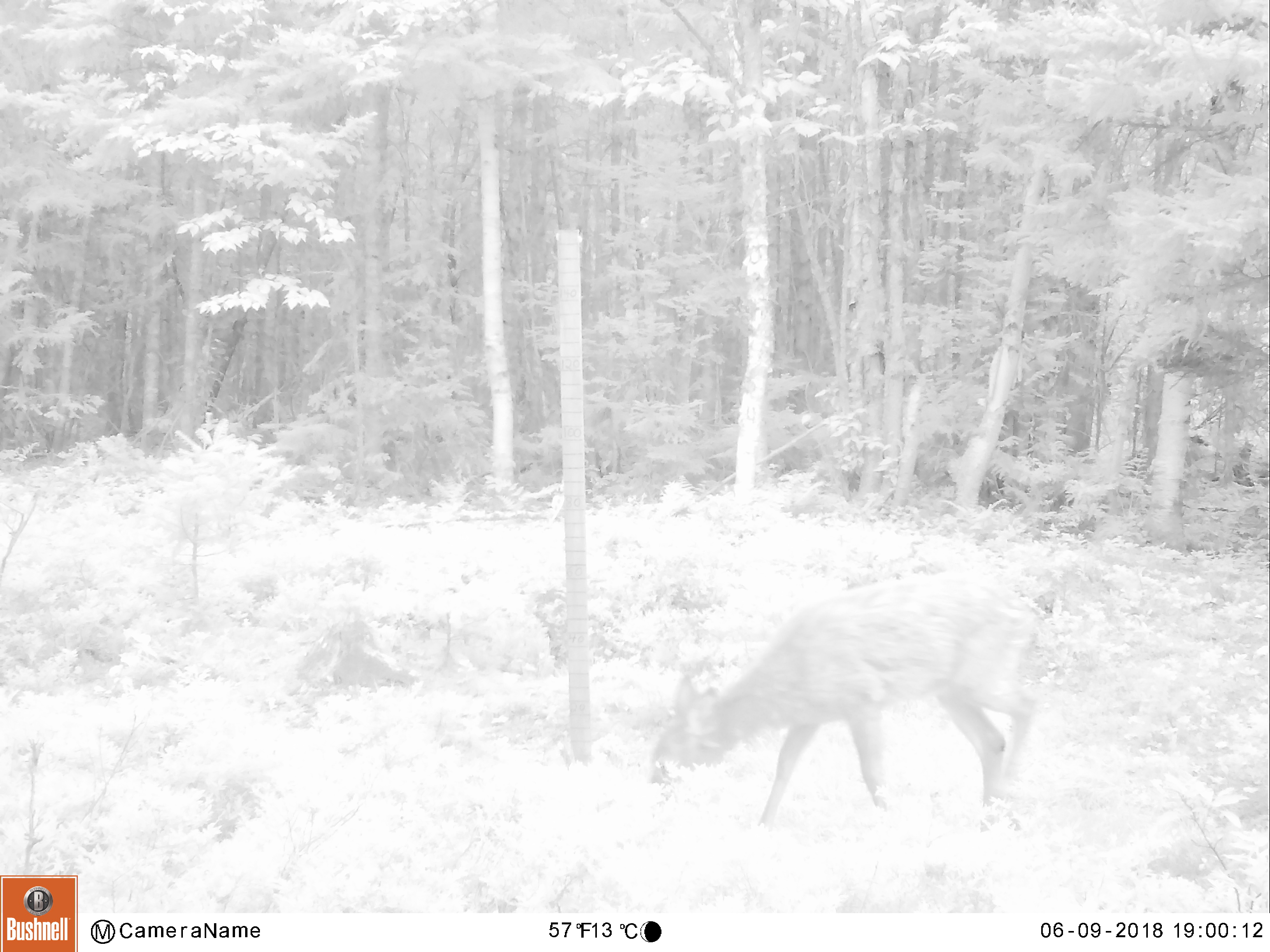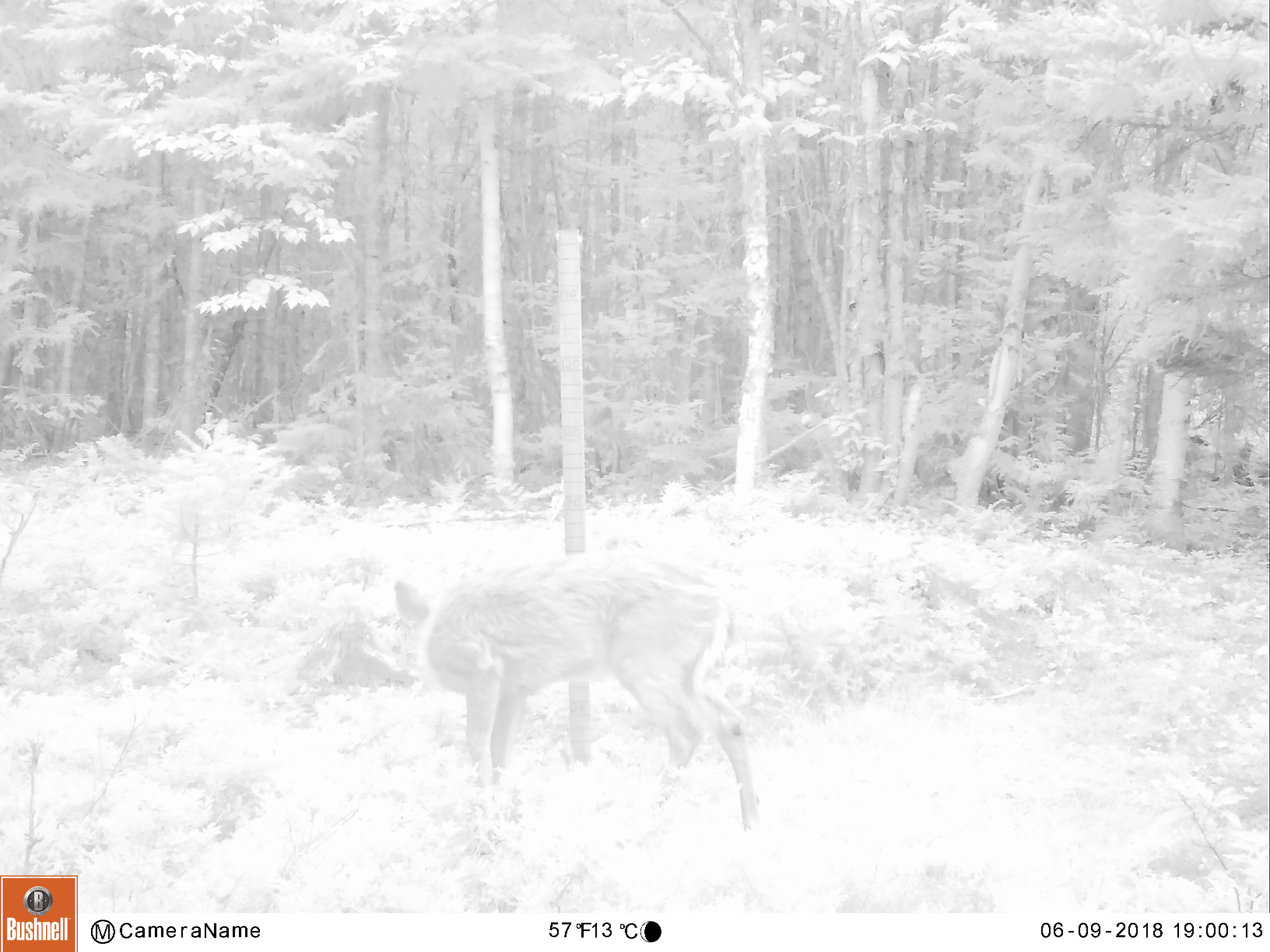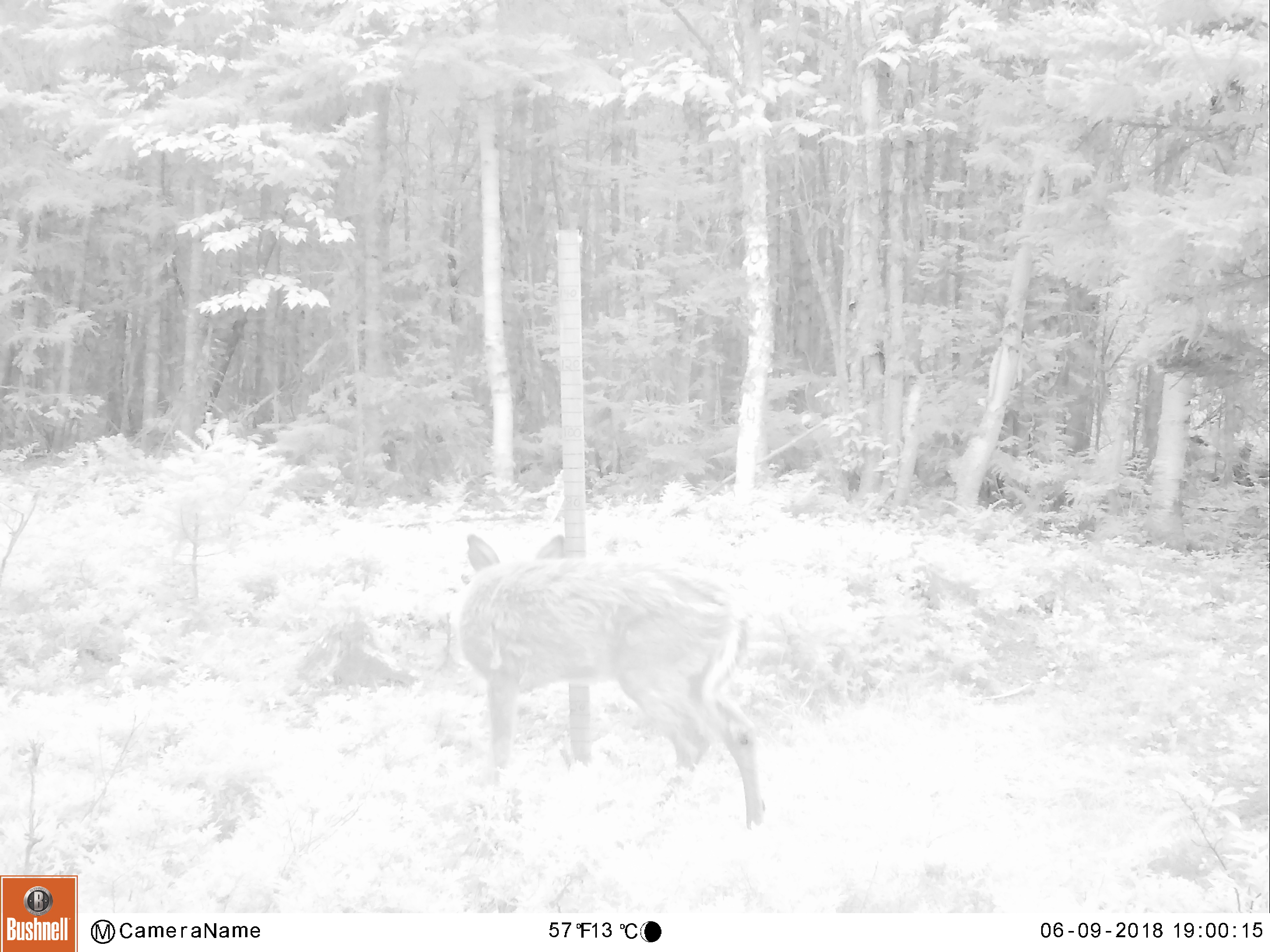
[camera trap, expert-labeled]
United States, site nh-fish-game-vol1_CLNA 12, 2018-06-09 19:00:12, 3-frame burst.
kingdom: Animalia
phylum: Chordata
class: Mammalia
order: Artiodactyla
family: Cervidae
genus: Odocoileus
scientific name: Odocoileus virginianus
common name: white-tailed deer